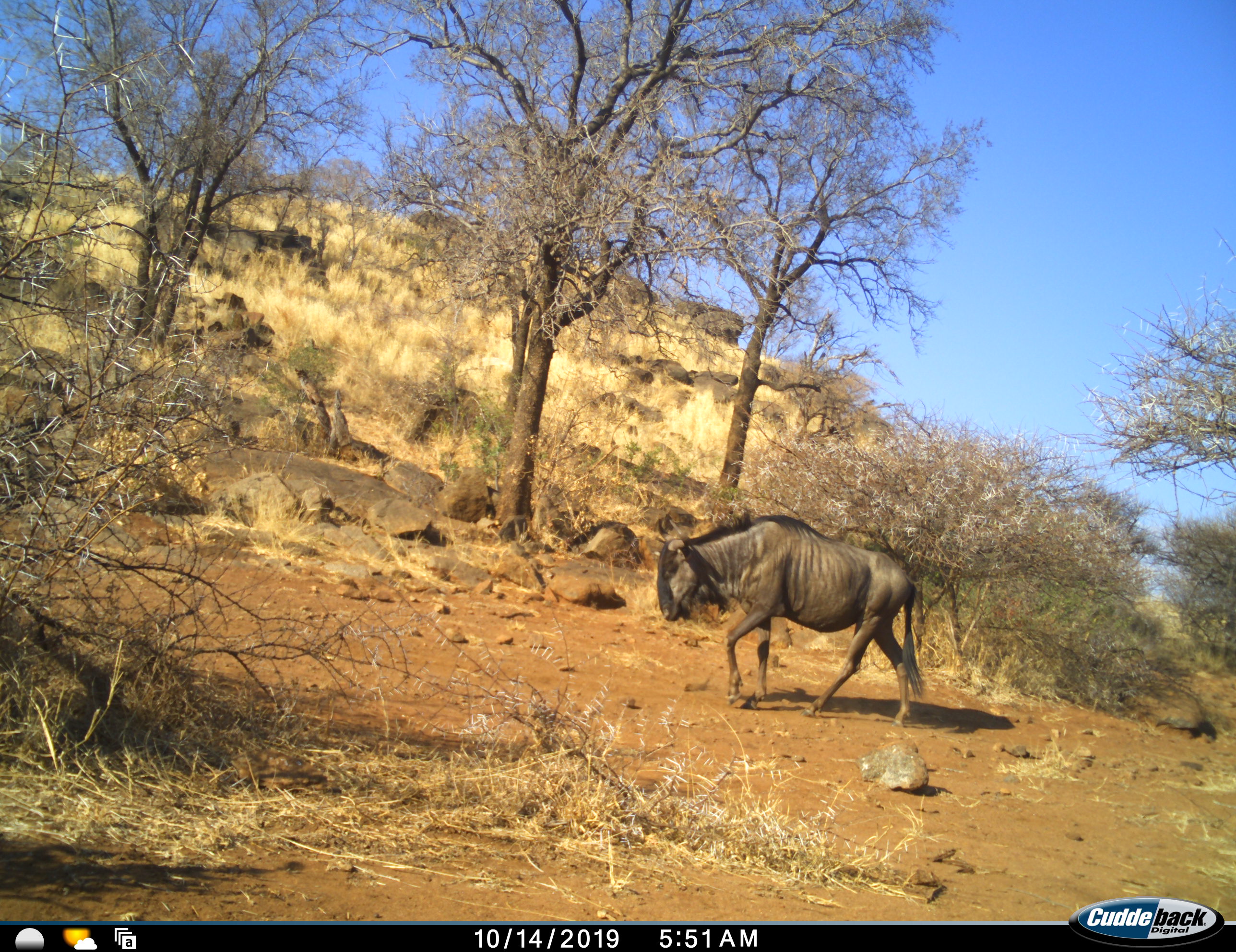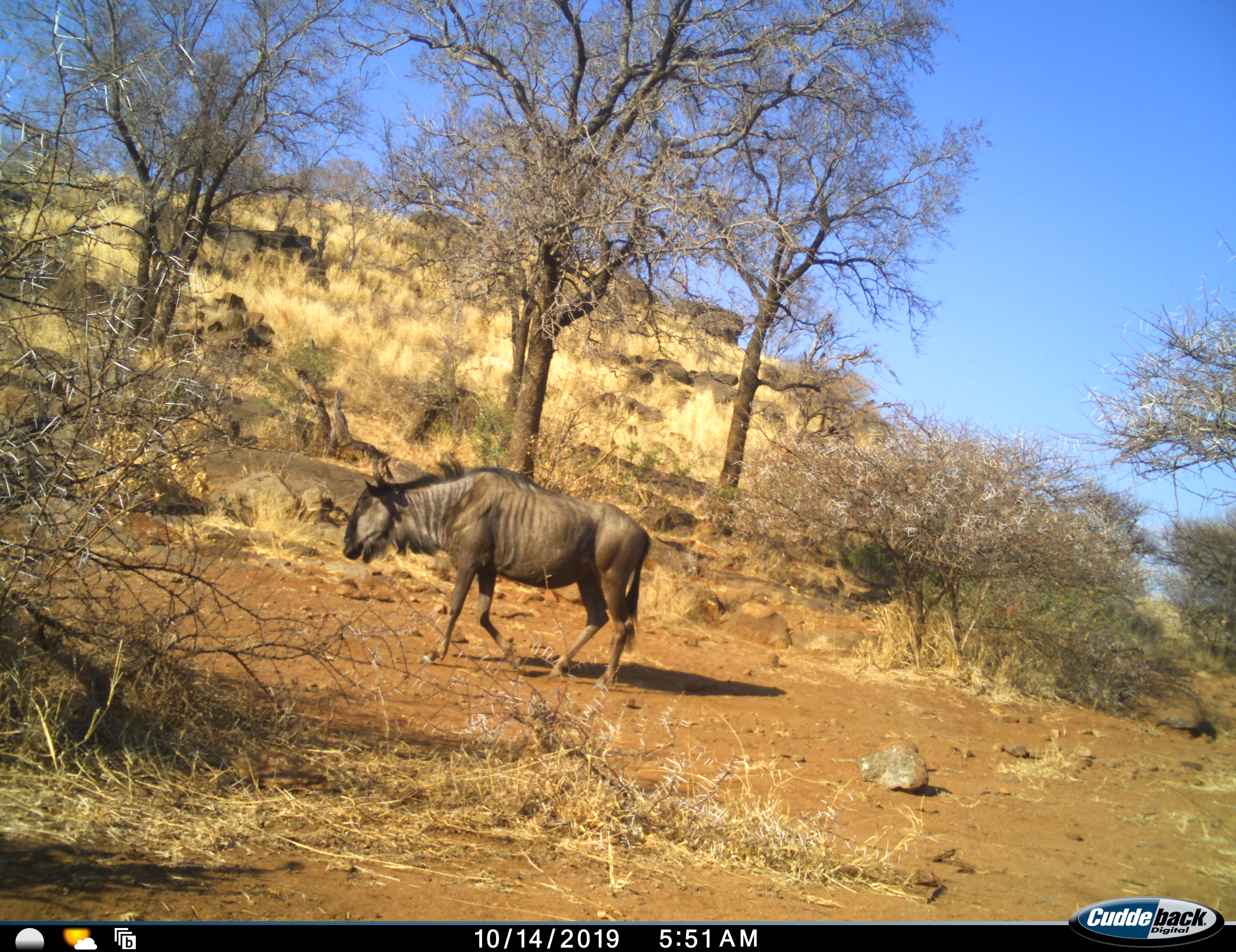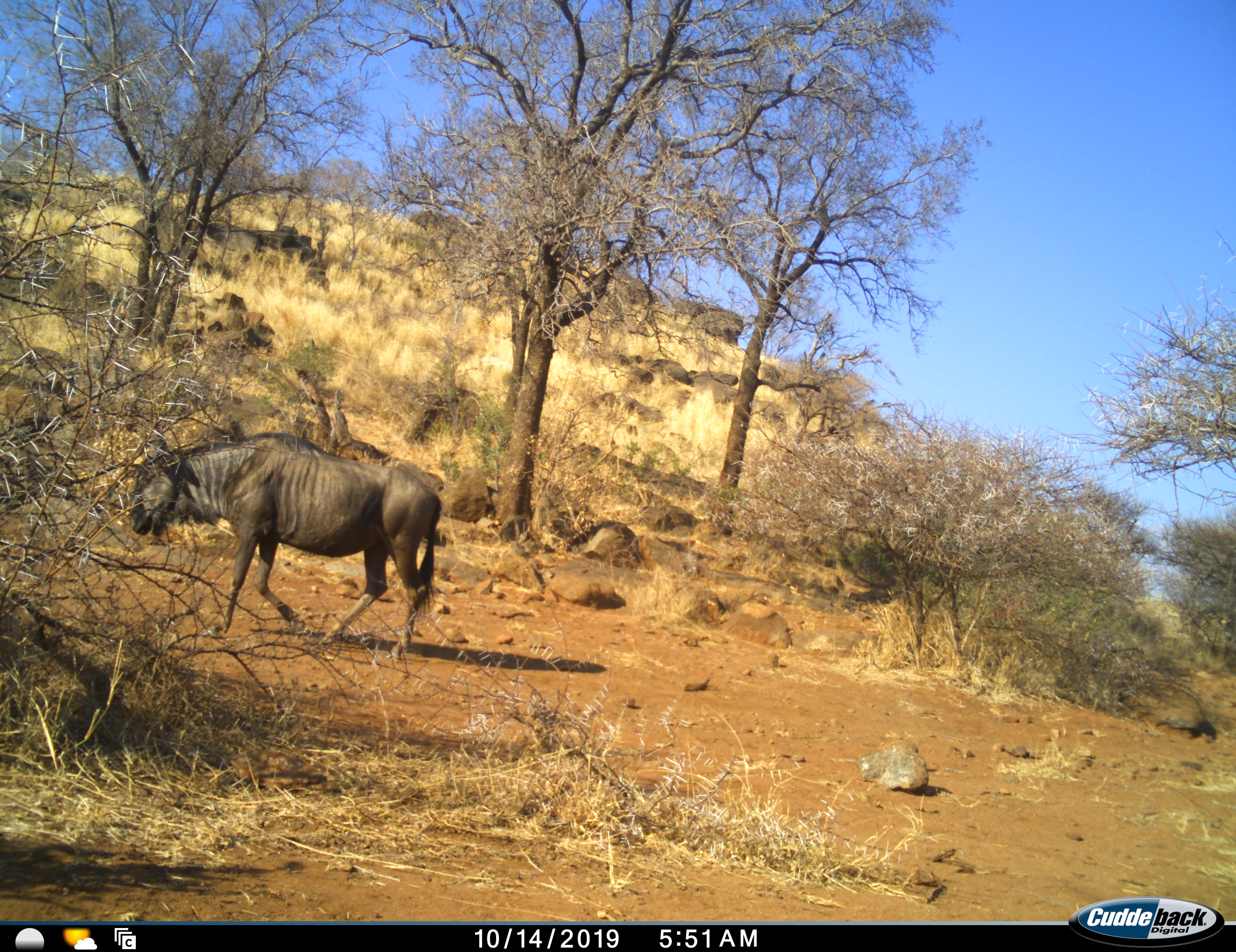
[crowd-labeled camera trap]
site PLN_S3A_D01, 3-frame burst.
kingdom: Animalia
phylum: Chordata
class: Mammalia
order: Artiodactyla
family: Bovidae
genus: Connochaetes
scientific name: Connochaetes taurinus taurinus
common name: blue wildebeest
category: wildebeestblue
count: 1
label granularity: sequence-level